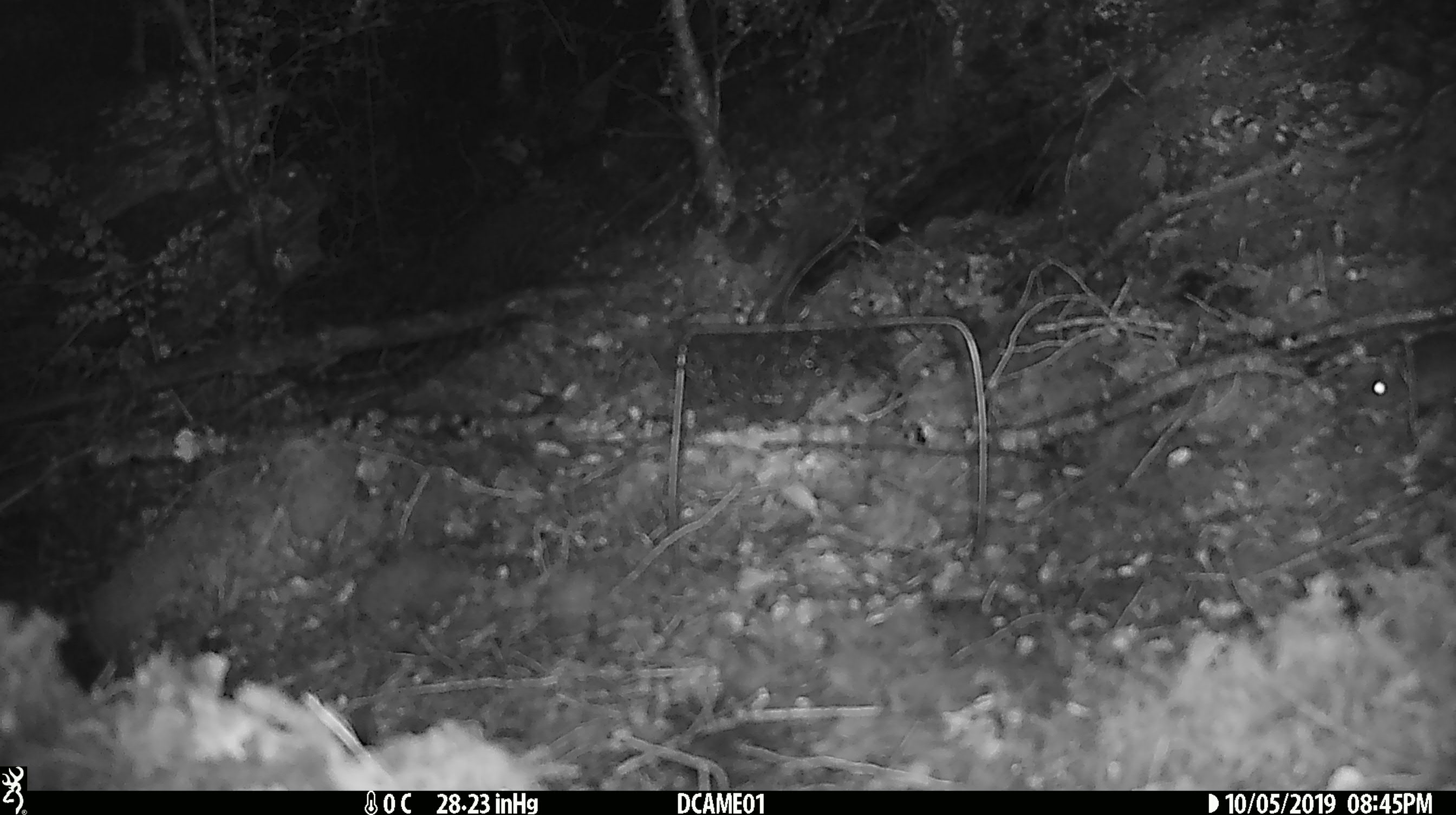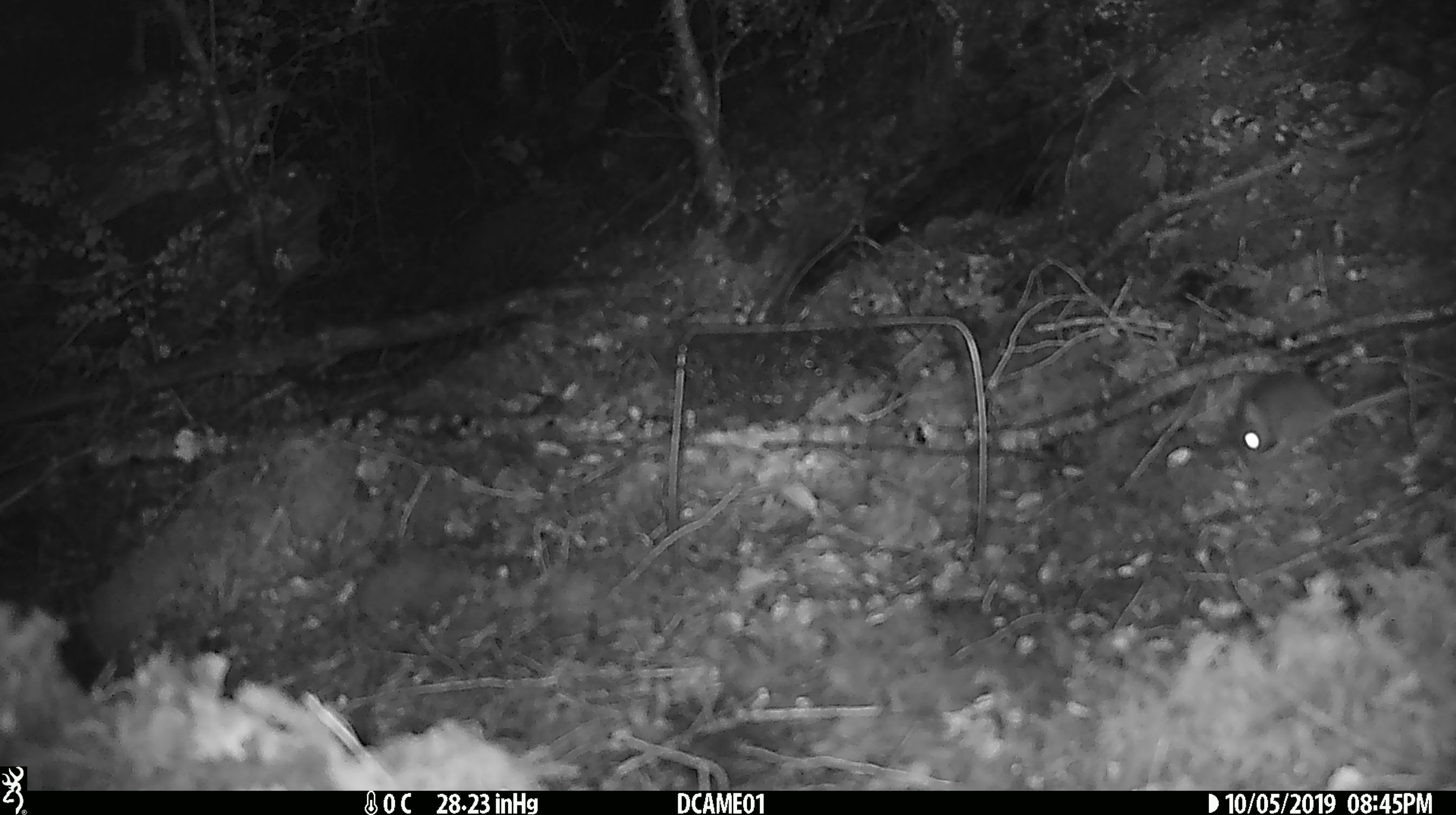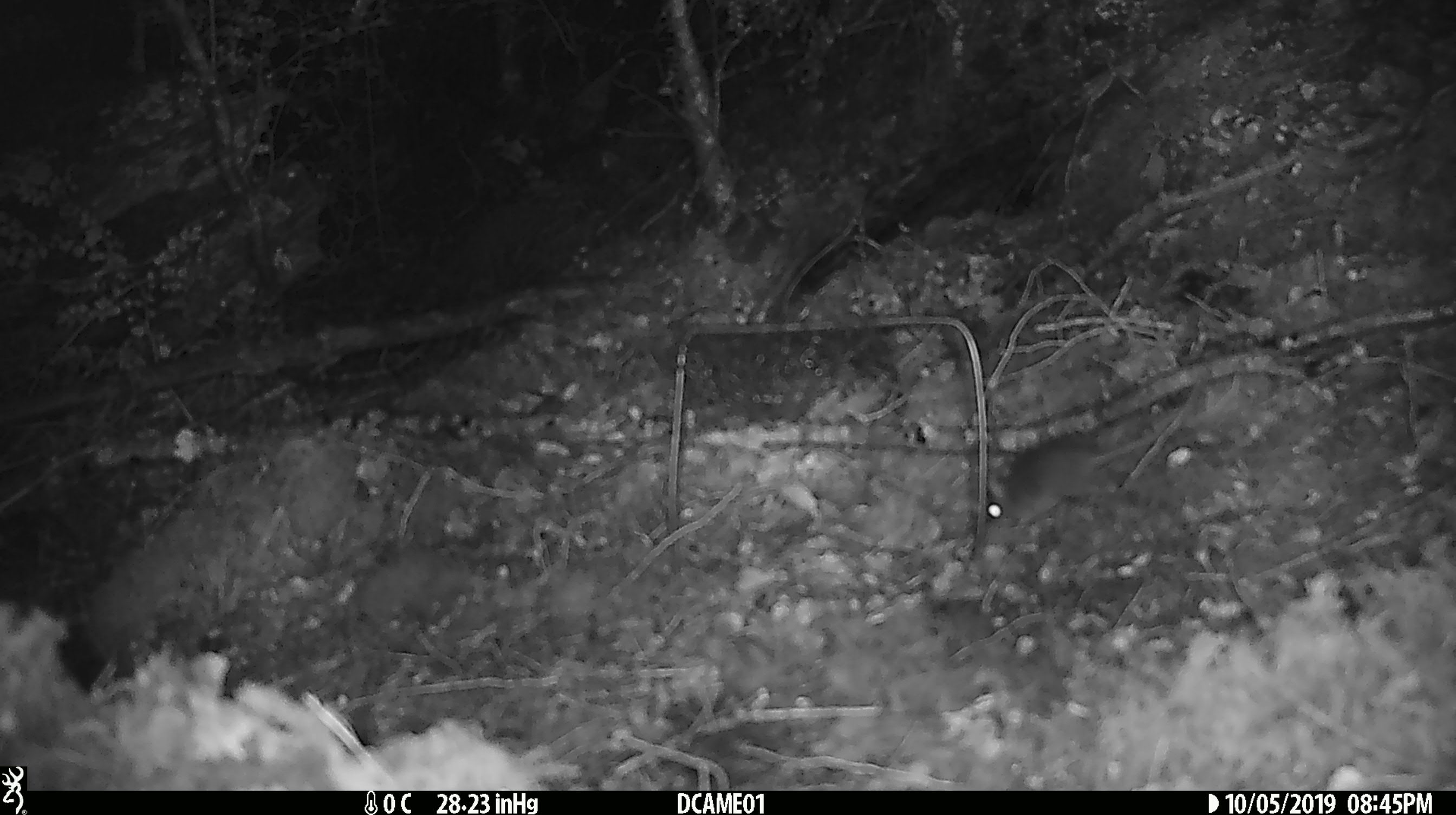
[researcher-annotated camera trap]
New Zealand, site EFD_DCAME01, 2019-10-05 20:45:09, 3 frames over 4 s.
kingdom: Animalia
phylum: Chordata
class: Mammalia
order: Rodentia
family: Muridae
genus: Mus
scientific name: Mus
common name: mouse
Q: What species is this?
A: Mouse (Mus).